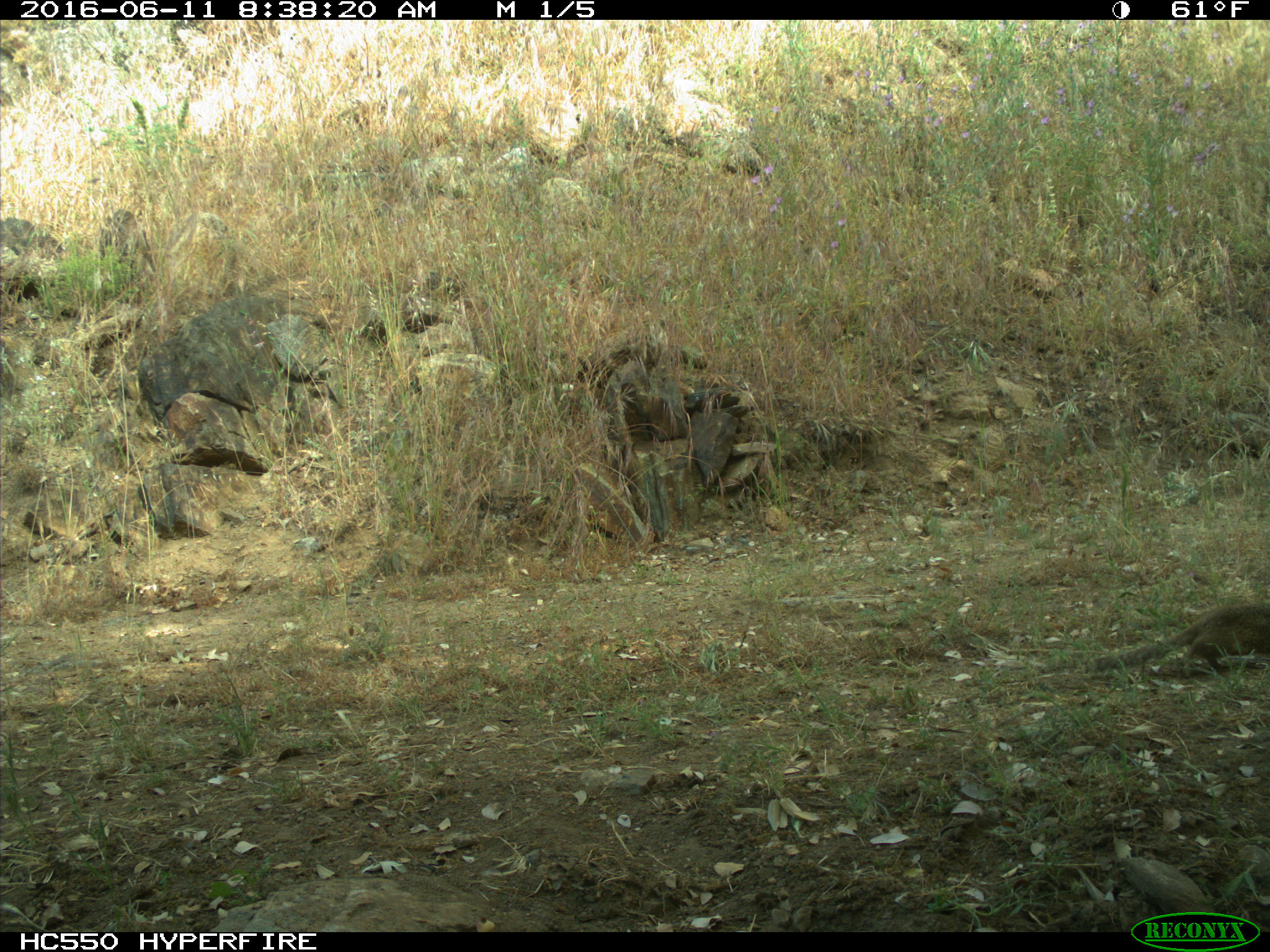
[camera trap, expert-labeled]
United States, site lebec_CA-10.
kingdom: Animalia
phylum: Chordata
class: Mammalia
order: Rodentia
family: Sciuridae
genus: Otospermophilus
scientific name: Otospermophilus beecheyi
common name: california ground squirrel